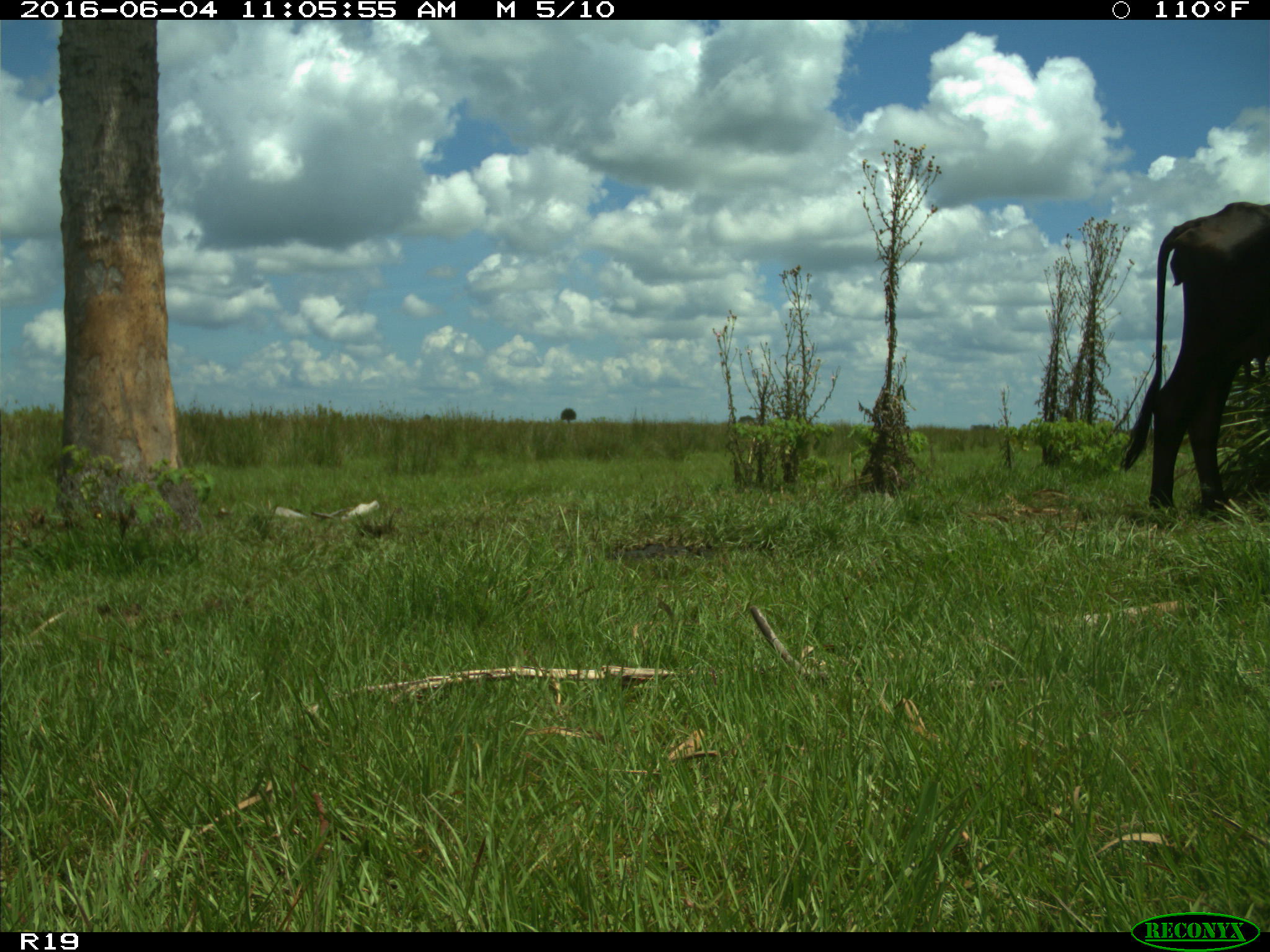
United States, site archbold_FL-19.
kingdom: Animalia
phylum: Chordata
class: Mammalia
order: Artiodactyla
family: Bovidae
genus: Bos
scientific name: Bos taurus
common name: domestic cow